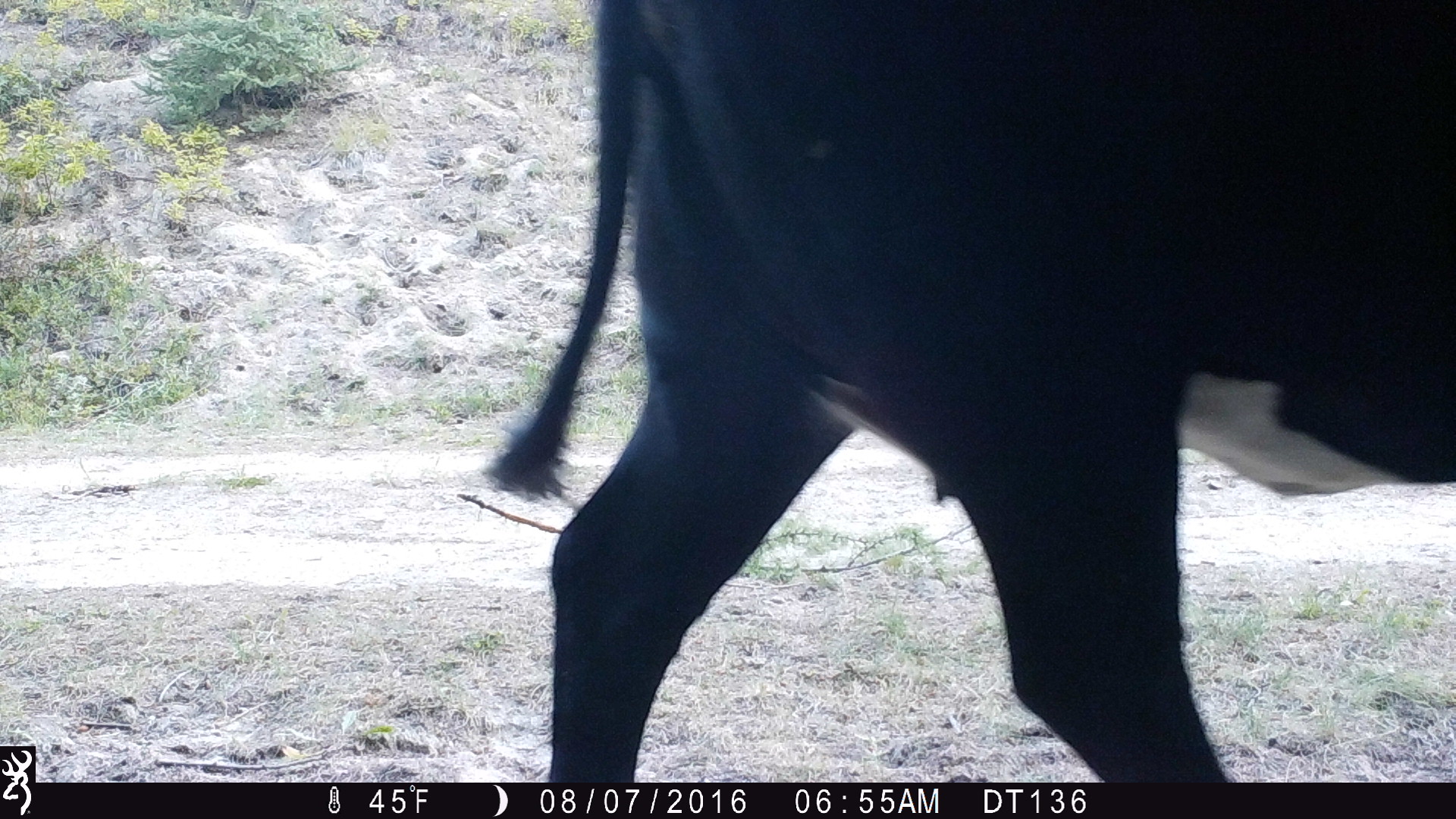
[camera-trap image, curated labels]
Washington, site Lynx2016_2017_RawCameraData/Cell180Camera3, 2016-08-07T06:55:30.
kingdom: Animalia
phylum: Chordata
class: Mammalia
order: Artiodactyla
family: Bovidae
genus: Bos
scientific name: Bos taurus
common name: domestic cattle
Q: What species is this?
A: Domestic cattle (Bos taurus).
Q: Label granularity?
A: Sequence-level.